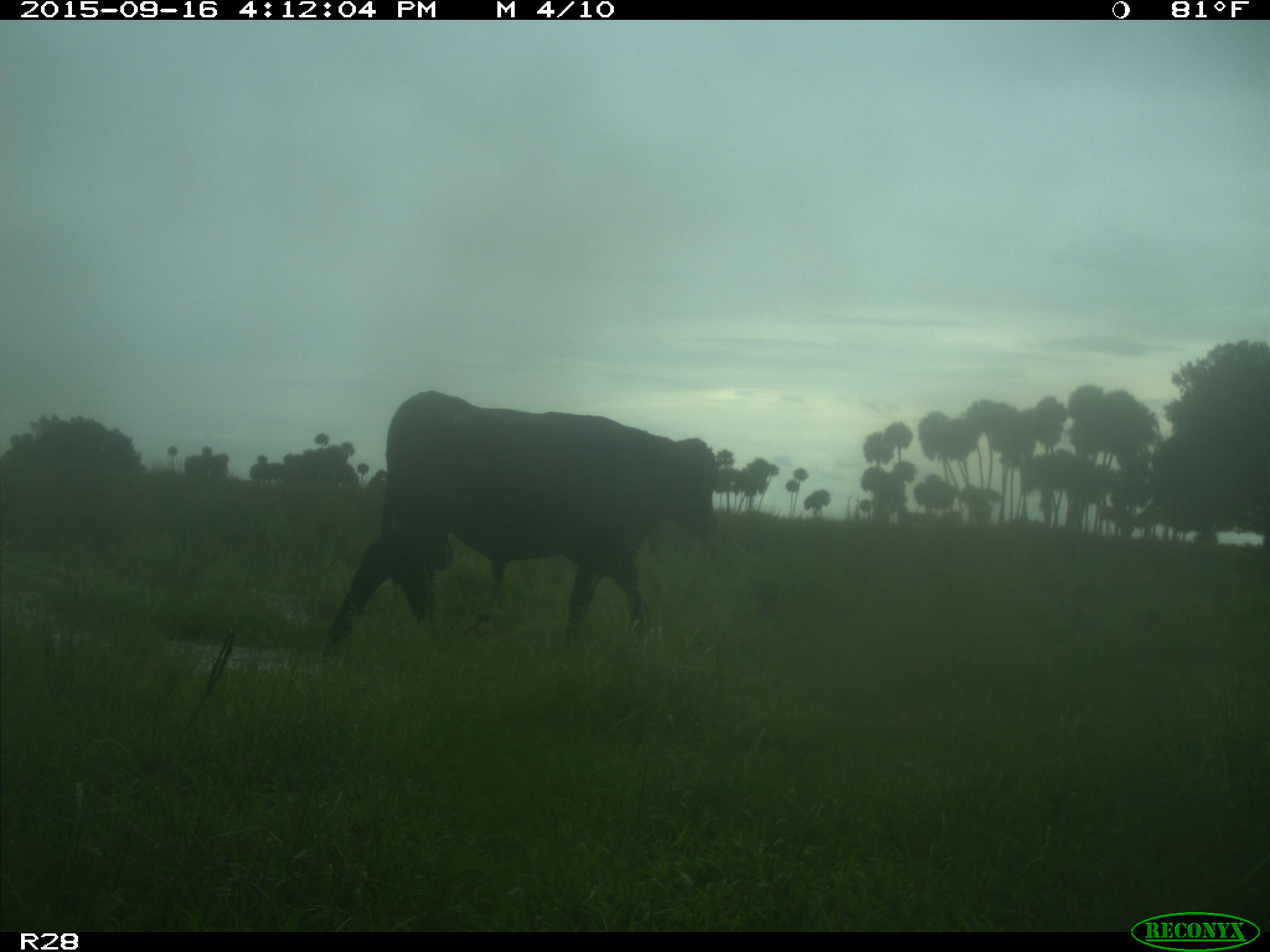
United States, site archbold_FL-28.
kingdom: Animalia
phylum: Chordata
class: Mammalia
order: Artiodactyla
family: Bovidae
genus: Bos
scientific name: Bos taurus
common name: domestic cow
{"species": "Bos taurus (domestic cow)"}